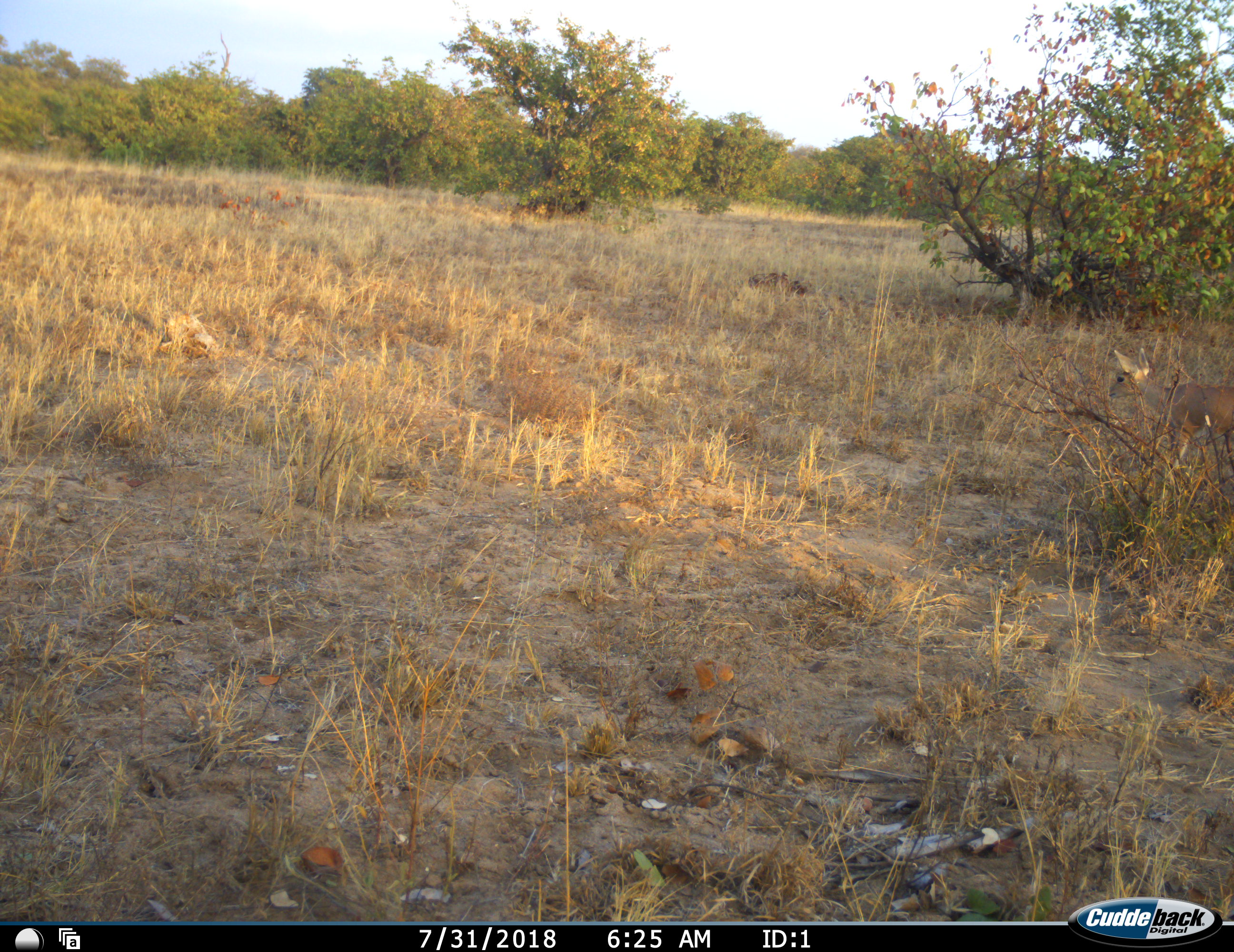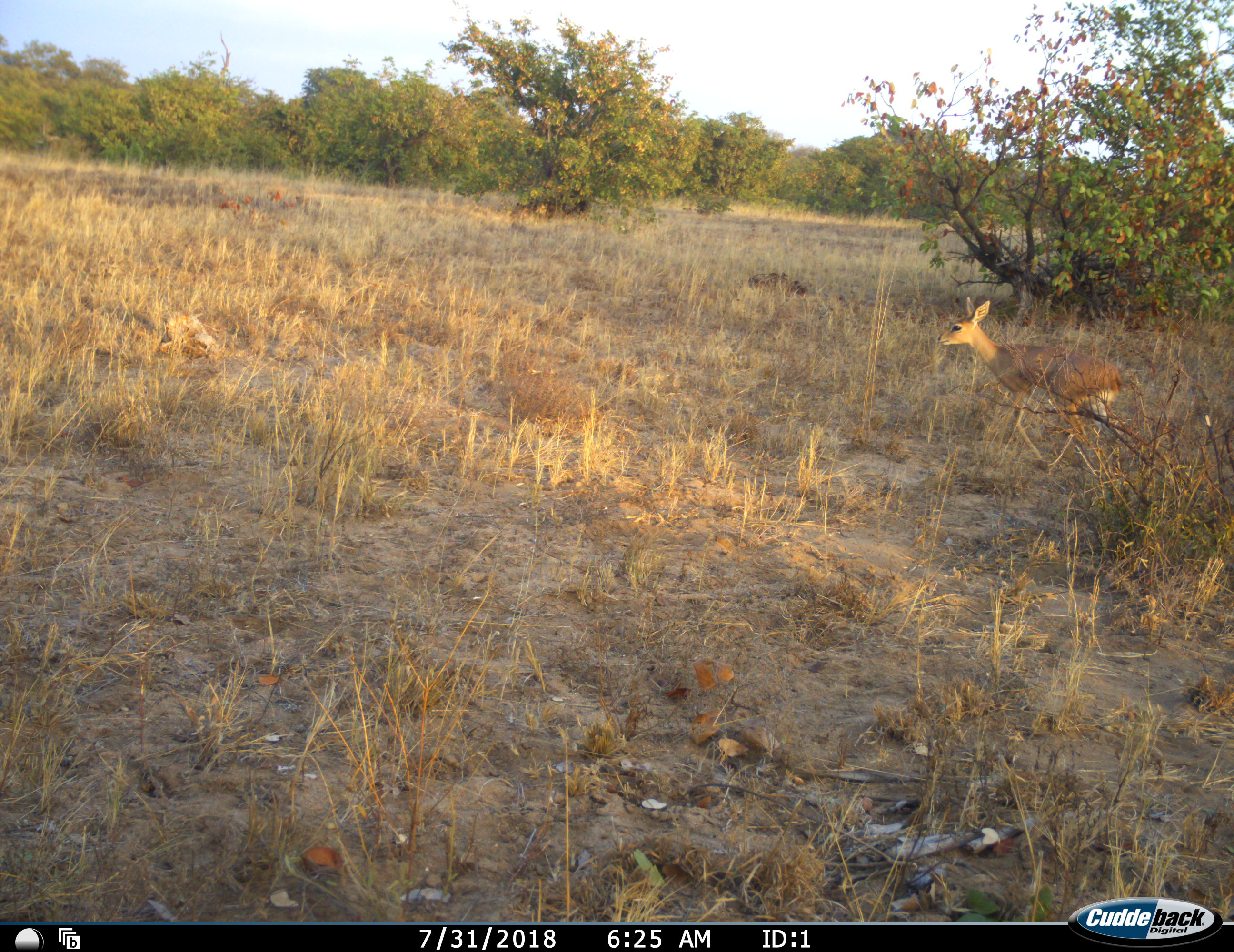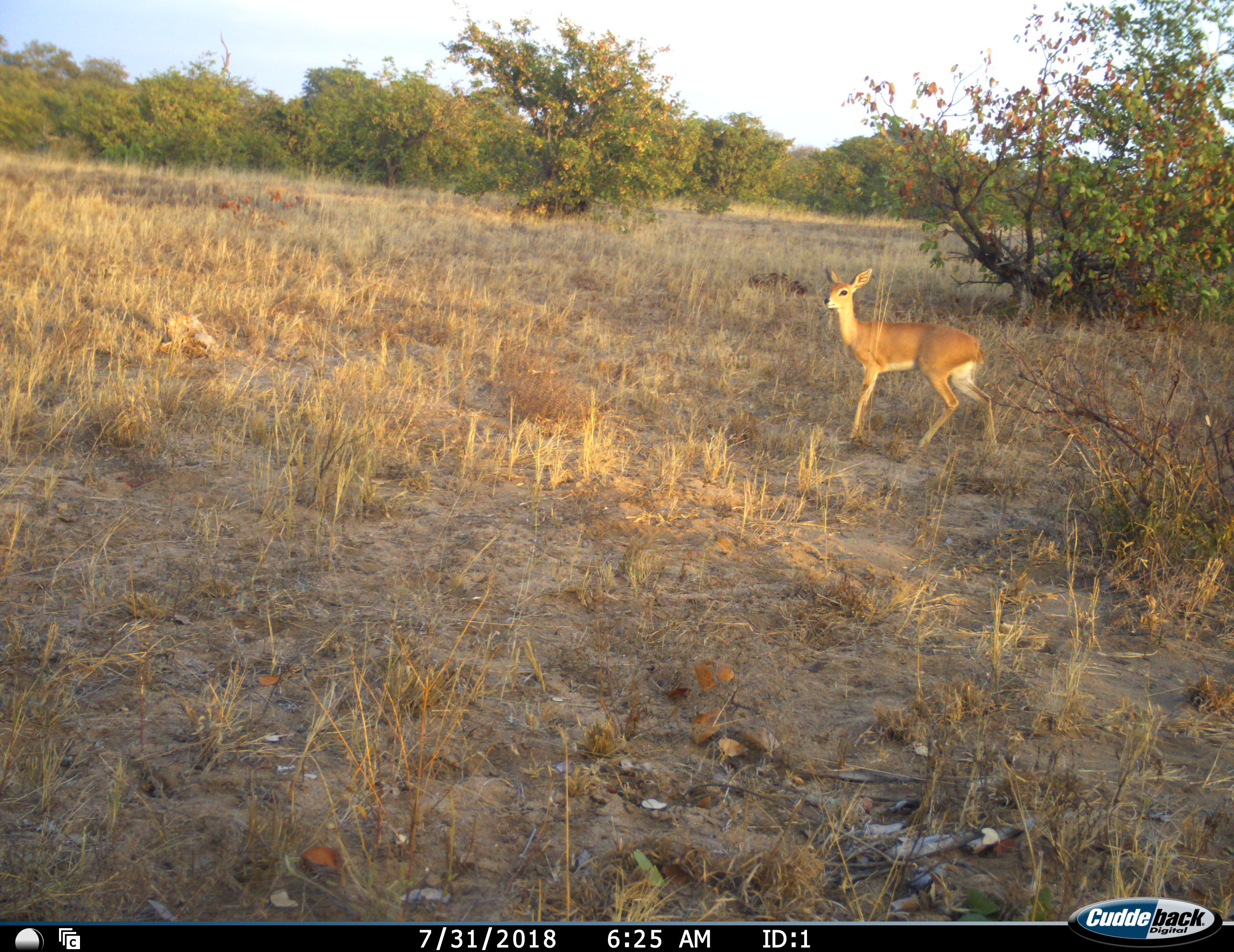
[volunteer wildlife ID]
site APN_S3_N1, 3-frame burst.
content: unidentified animal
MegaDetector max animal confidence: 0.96